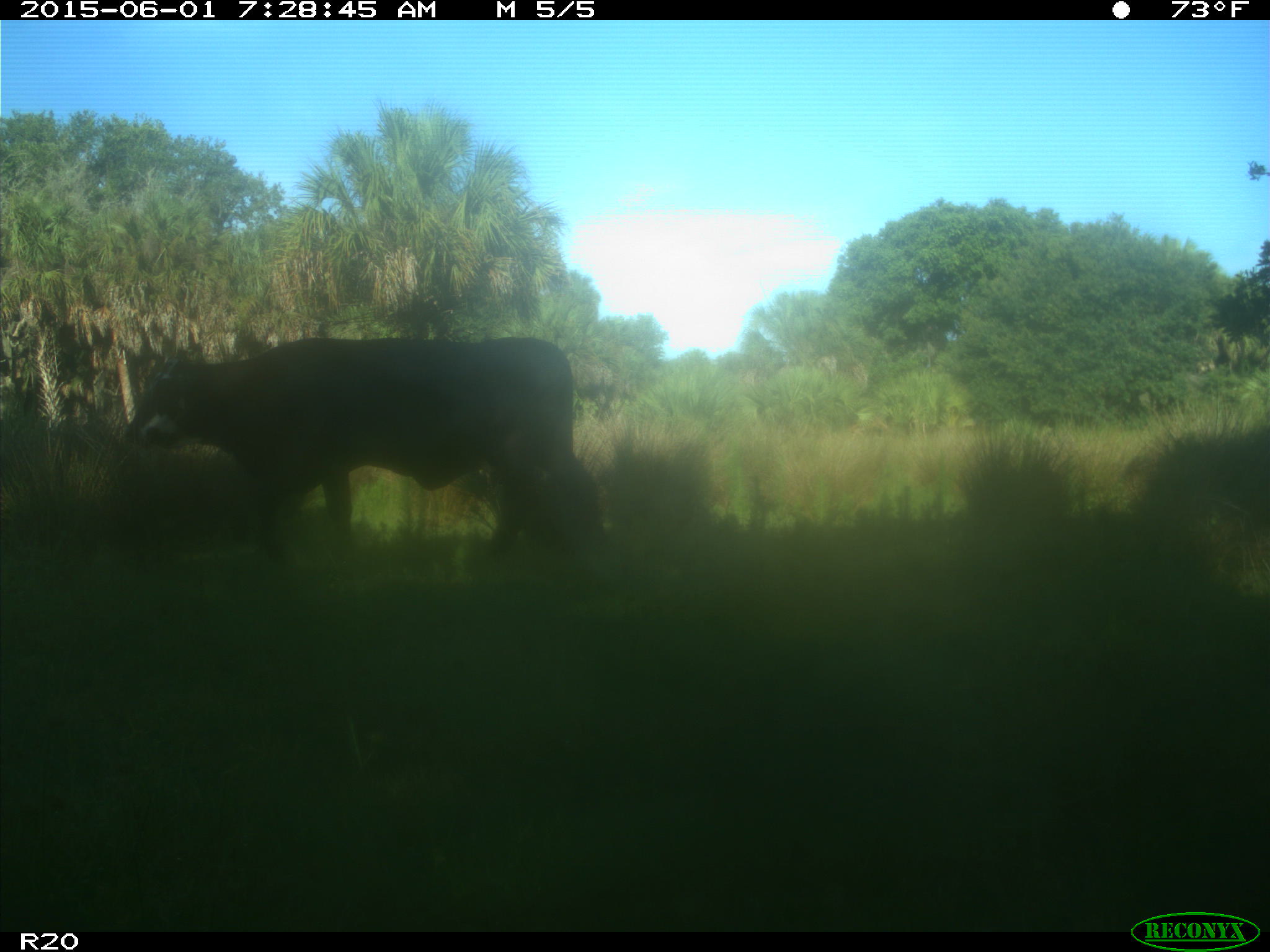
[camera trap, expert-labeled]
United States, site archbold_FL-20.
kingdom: Animalia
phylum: Chordata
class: Mammalia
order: Artiodactyla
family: Bovidae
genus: Bos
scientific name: Bos taurus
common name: domestic cow